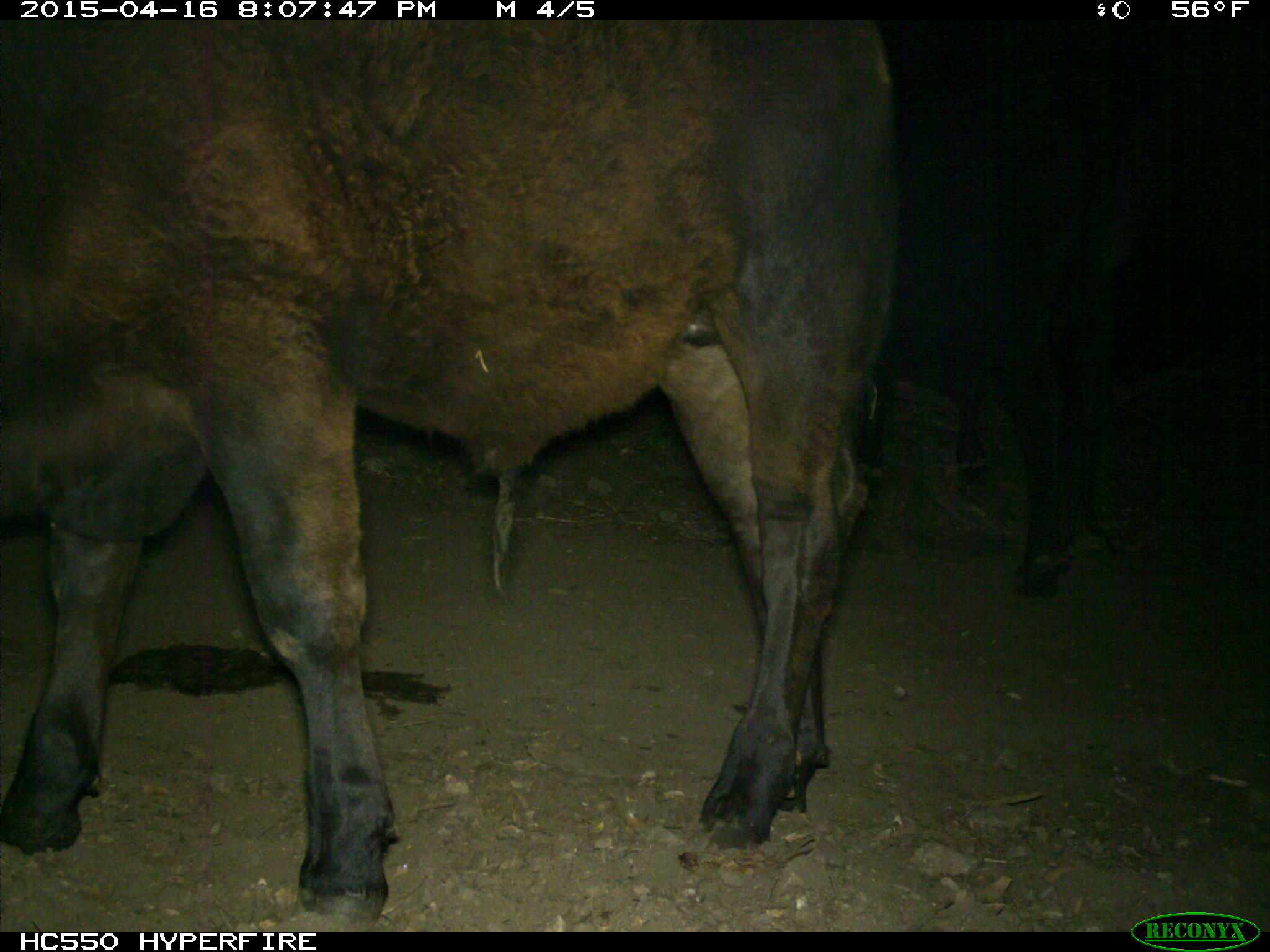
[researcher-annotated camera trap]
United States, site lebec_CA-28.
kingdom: Animalia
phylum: Chordata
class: Mammalia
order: Artiodactyla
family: Bovidae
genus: Bos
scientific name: Bos taurus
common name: domestic cow